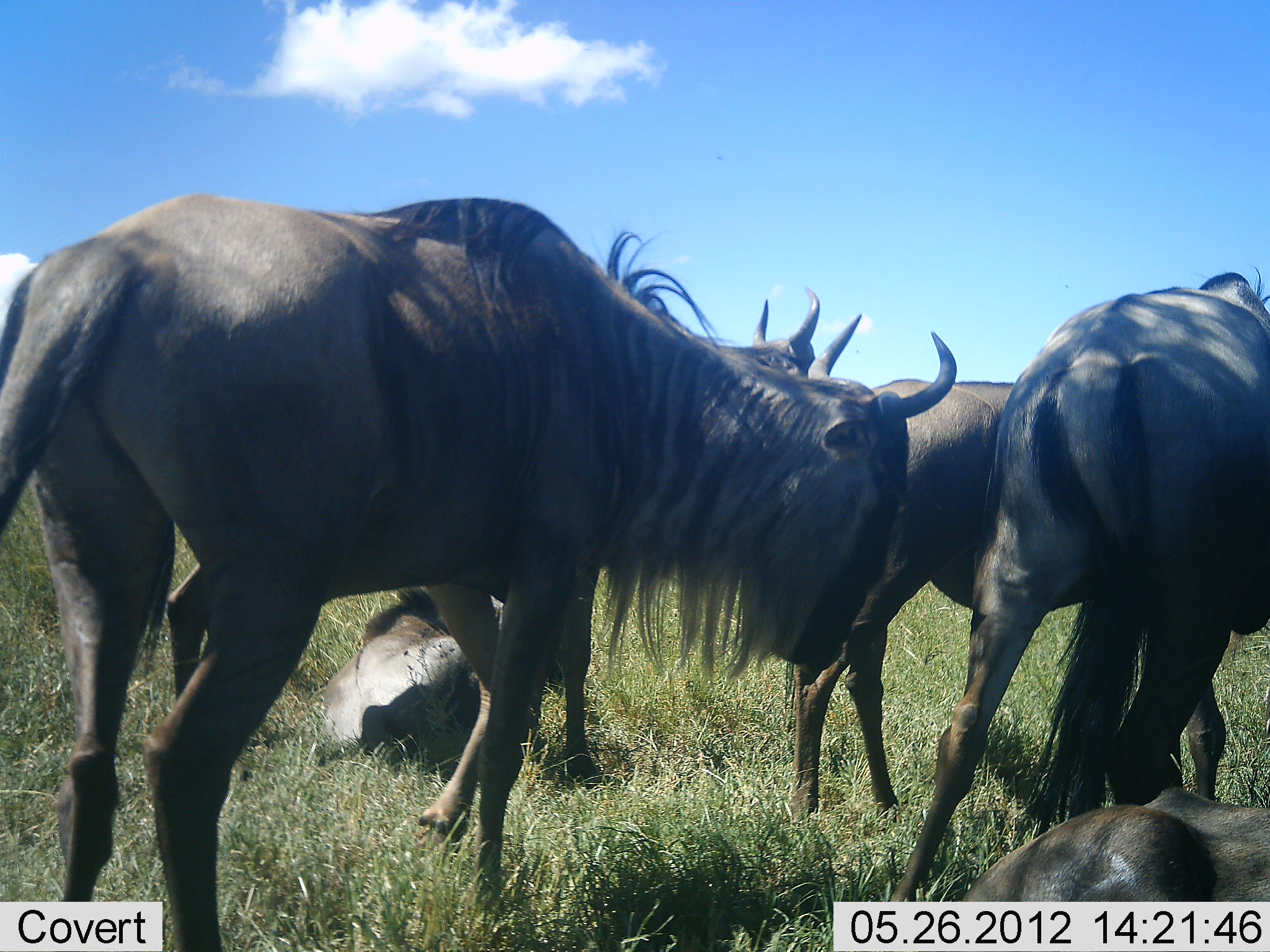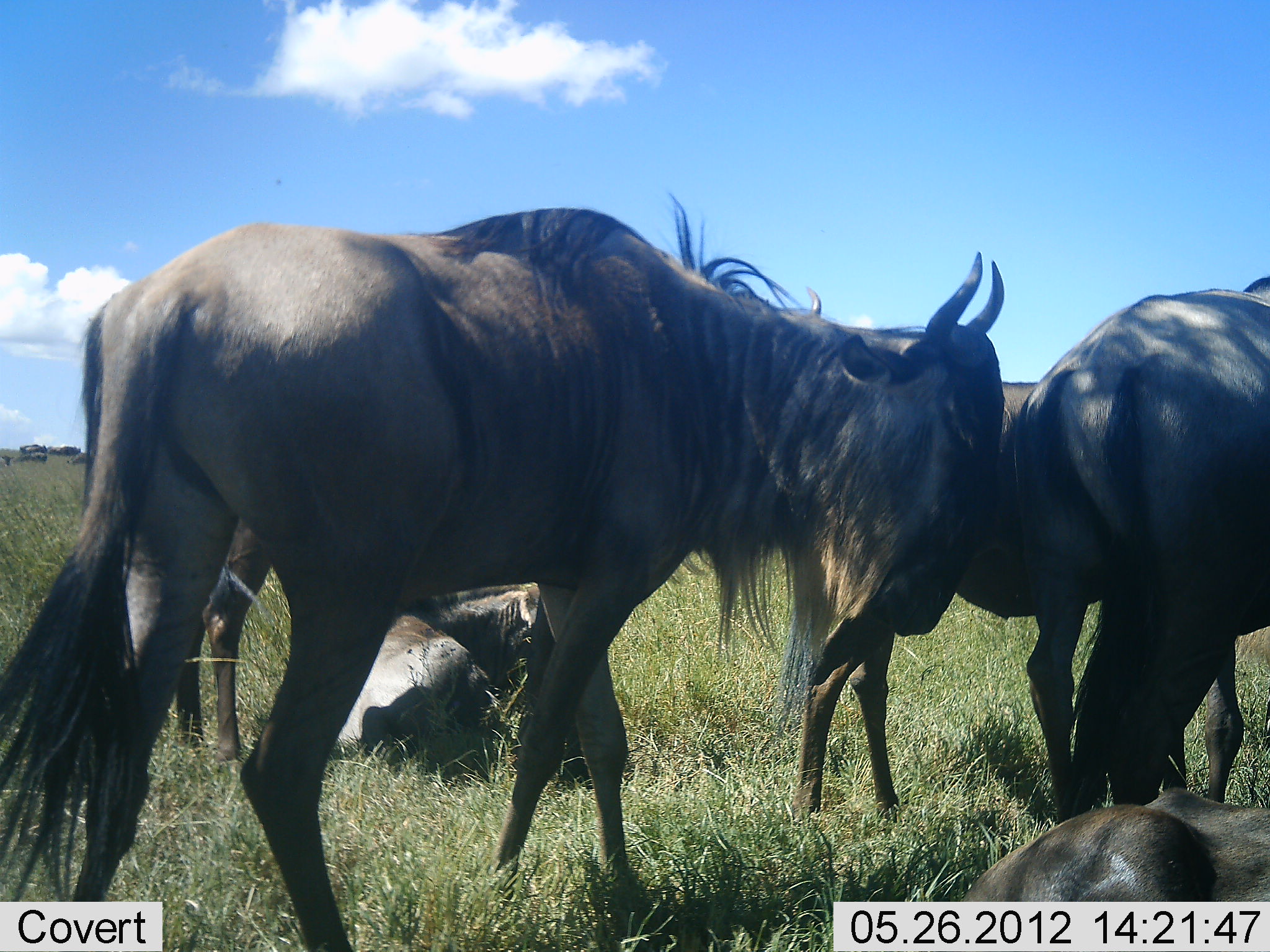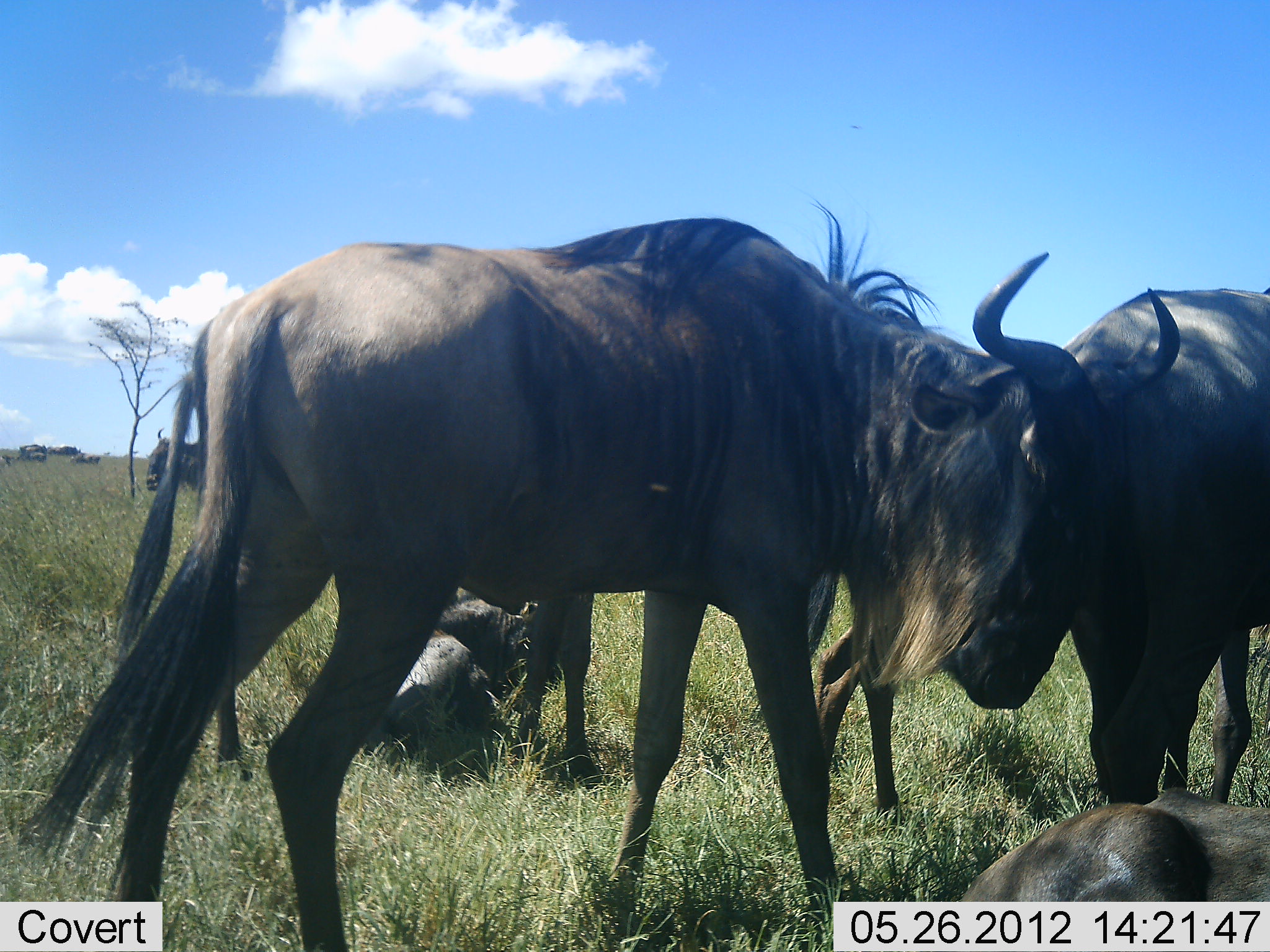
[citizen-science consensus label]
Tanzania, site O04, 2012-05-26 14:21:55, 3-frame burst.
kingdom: Animalia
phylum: Chordata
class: Mammalia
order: Artiodactyla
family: Bovidae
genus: Connochaetes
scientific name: Connochaetes taurinus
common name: blue wildebeest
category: wildebeest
Wildebeest (blue wildebeest) (Connochaetes taurinus), count 6. Behavior (volunteer vote fractions): standing 100%, resting 70%, moving 40%, interacting 20%. Young present (vote fraction): 10%. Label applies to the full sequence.